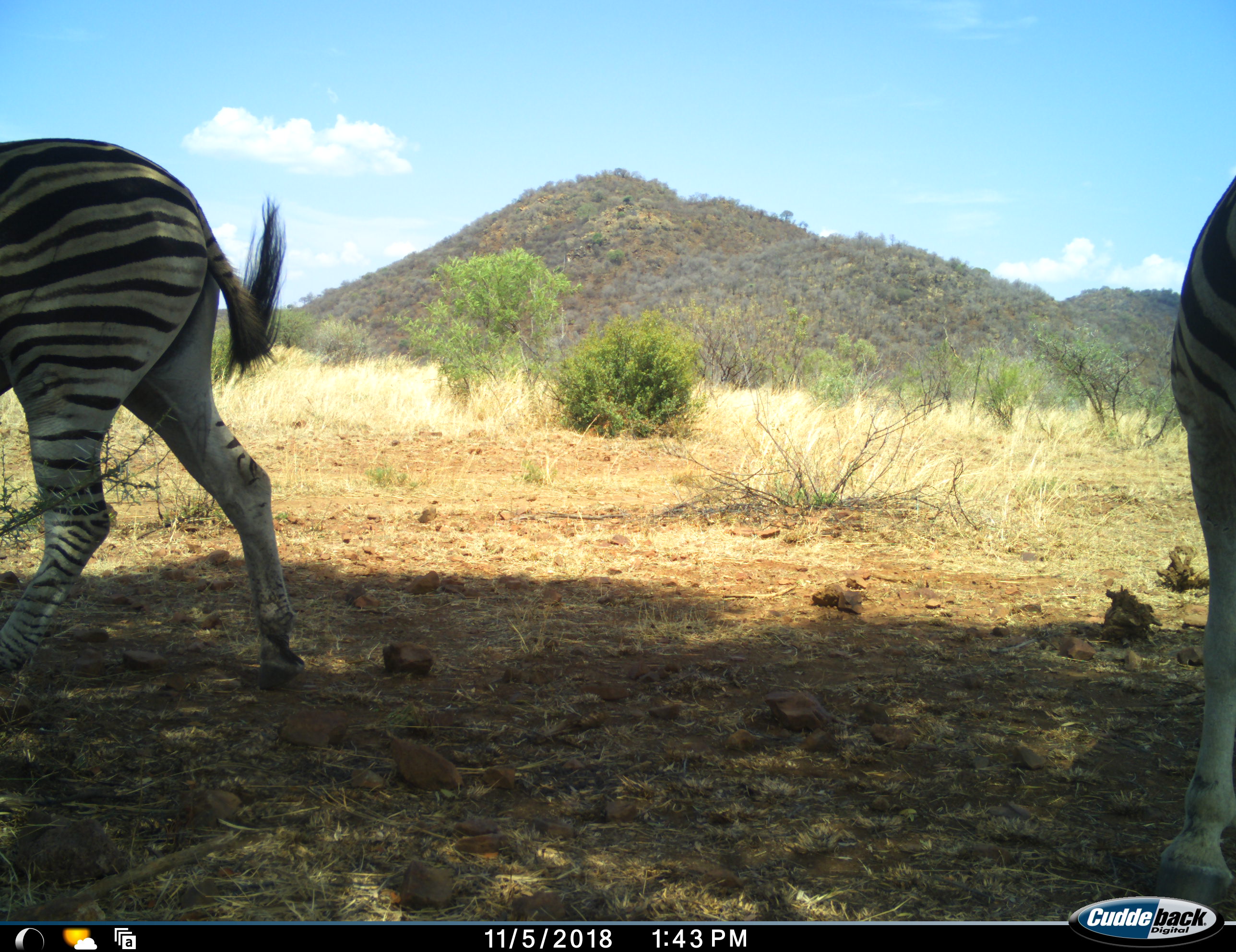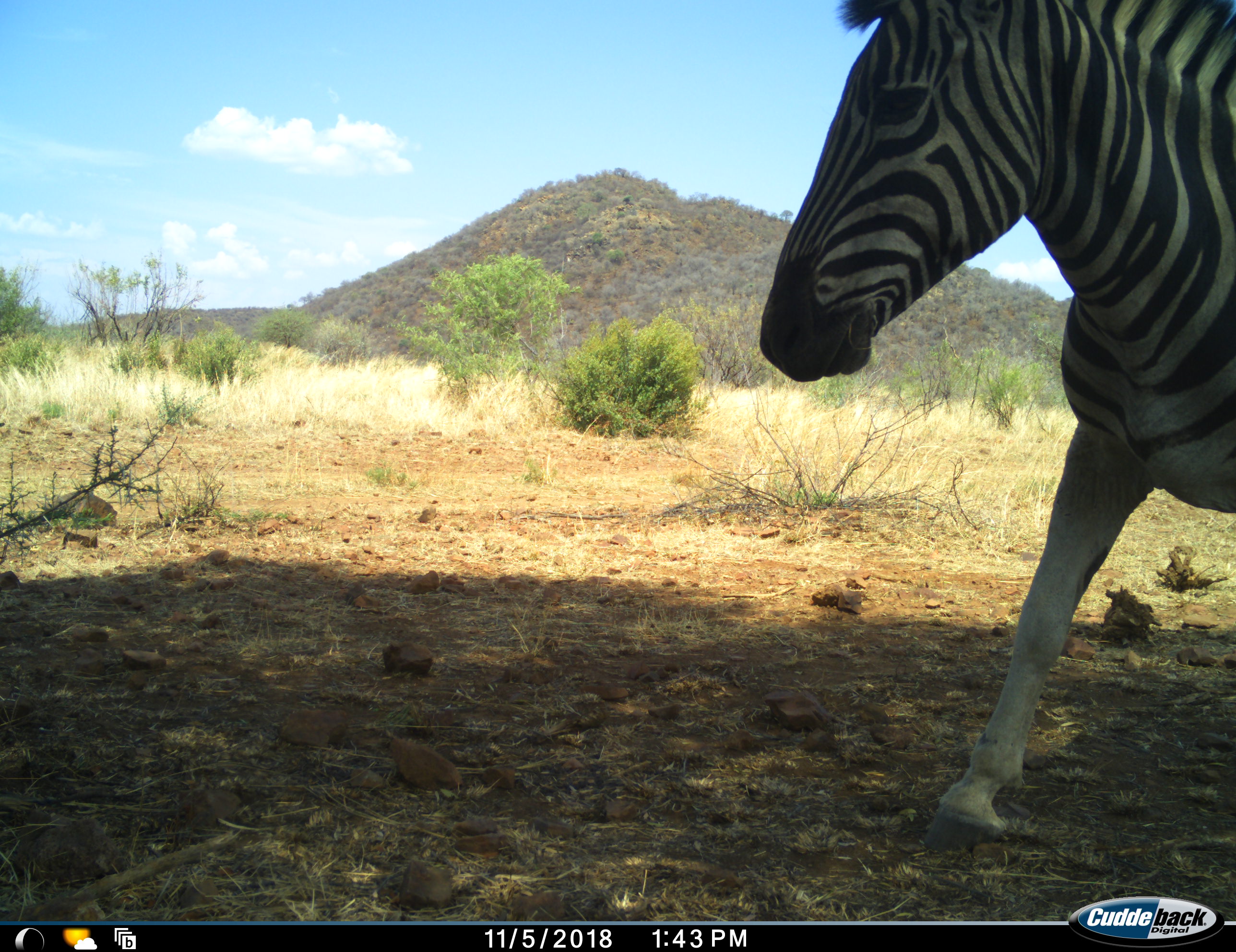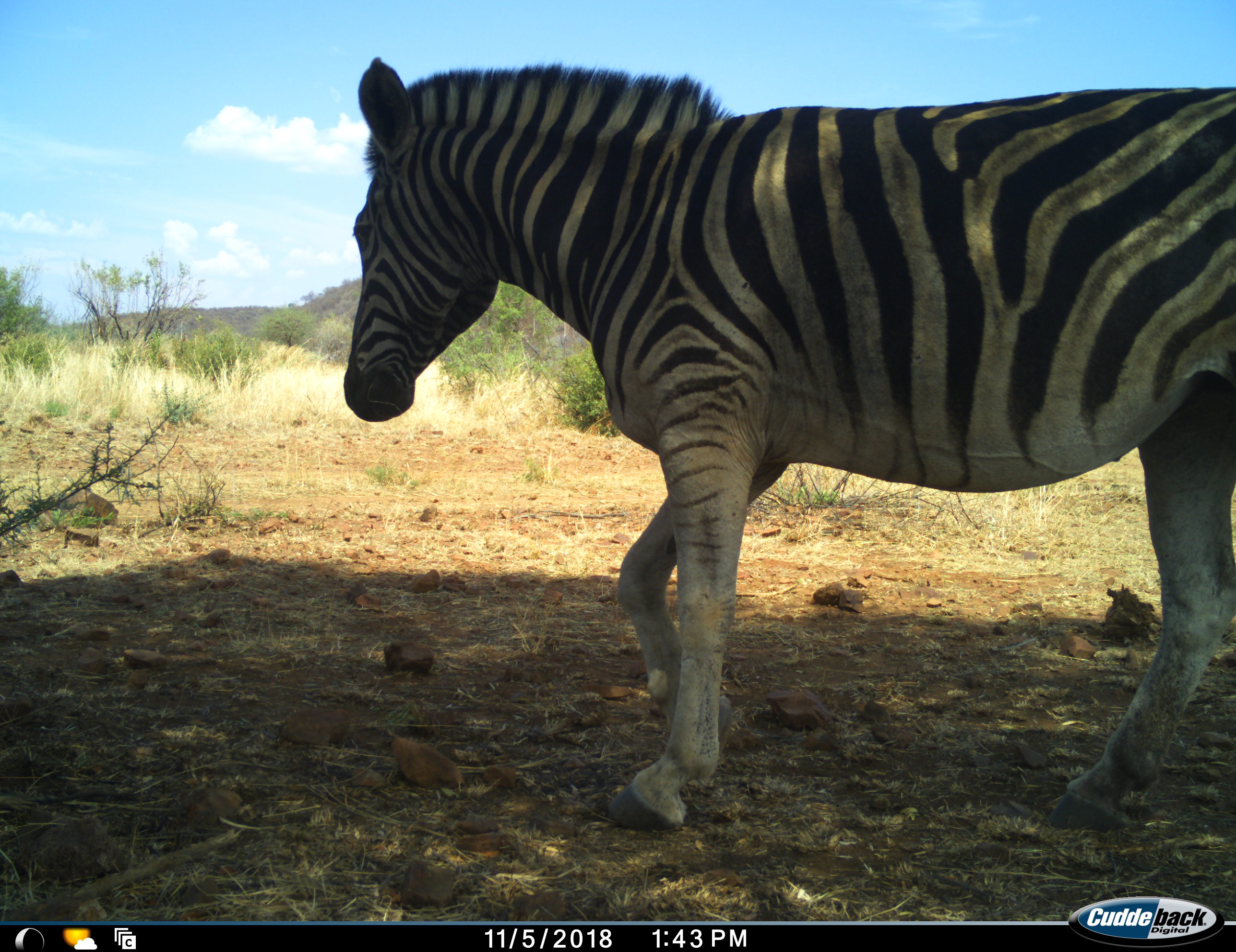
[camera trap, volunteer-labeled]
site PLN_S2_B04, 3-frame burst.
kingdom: Animalia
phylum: Chordata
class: Mammalia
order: Perissodactyla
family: Equidae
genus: Equus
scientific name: Equus quagga burchellii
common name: burchell's zebra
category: zebraburchells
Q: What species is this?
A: Zebraburchells (burchell's zebra) (Equus quagga burchellii).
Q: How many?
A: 2.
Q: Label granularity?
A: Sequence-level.